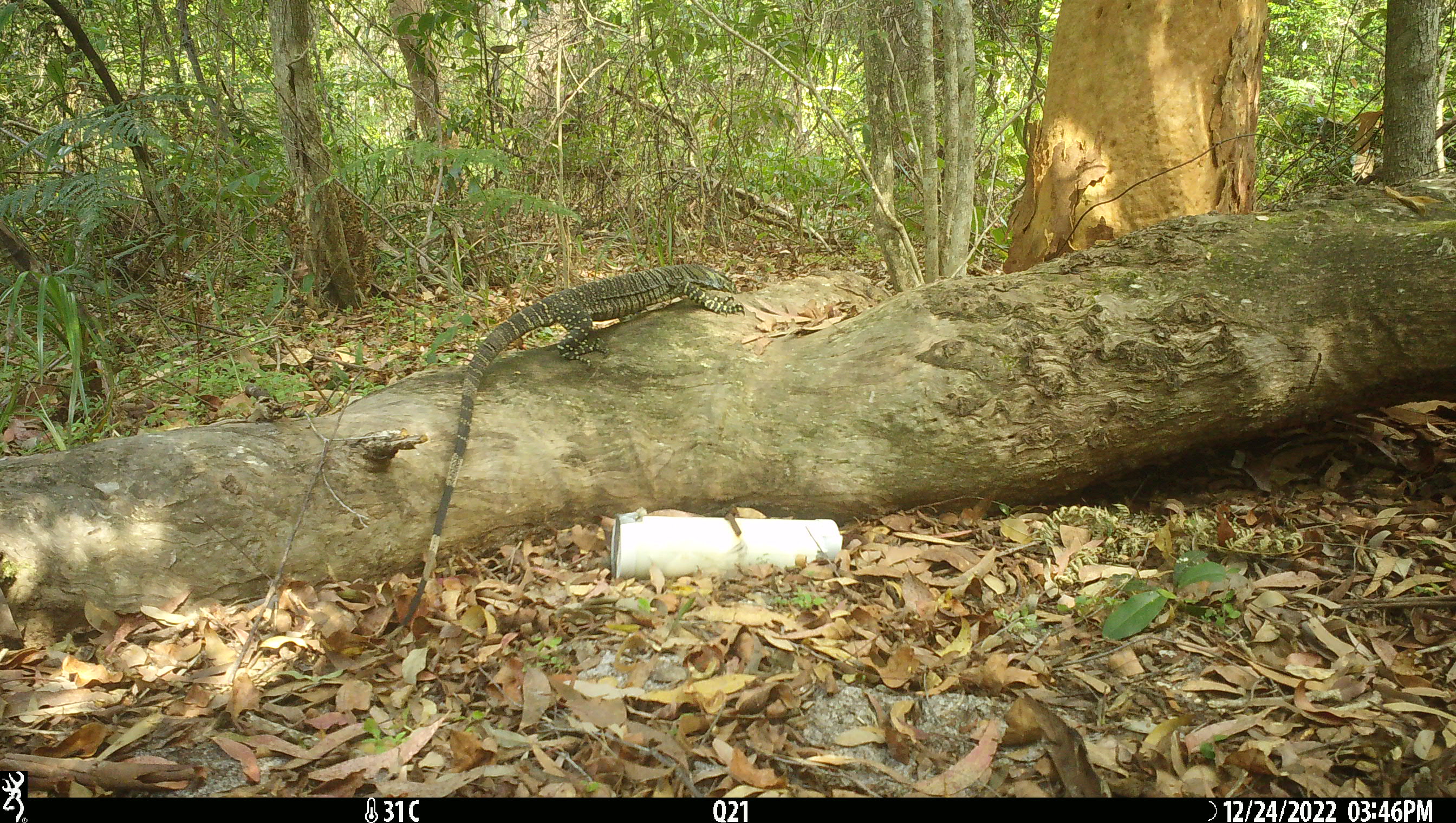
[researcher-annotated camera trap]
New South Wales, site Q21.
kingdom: Animalia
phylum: Chordata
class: Reptilia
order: Squamata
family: Varanidae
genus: Varanus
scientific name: Varanus varius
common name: lace monitor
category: goanna